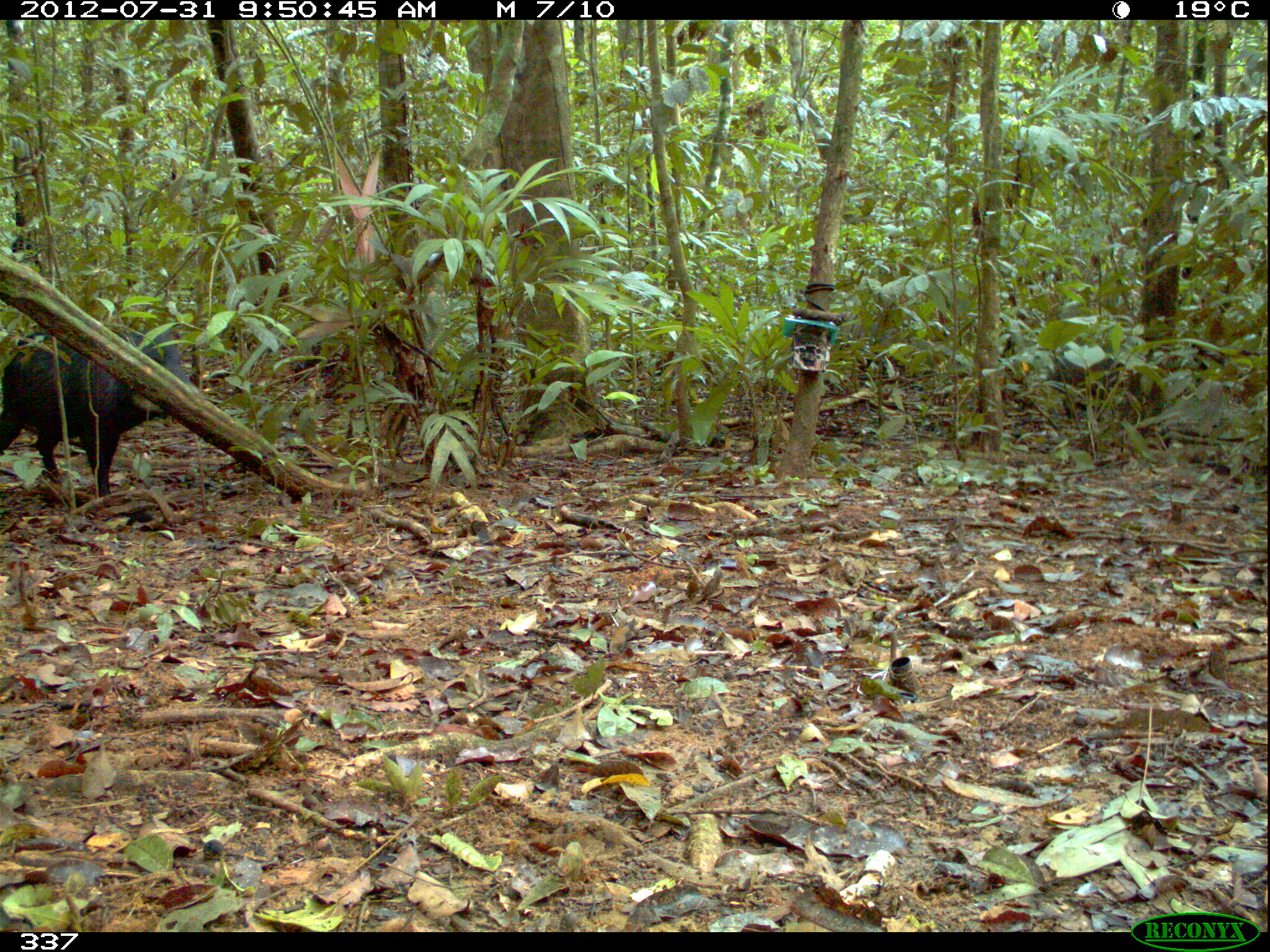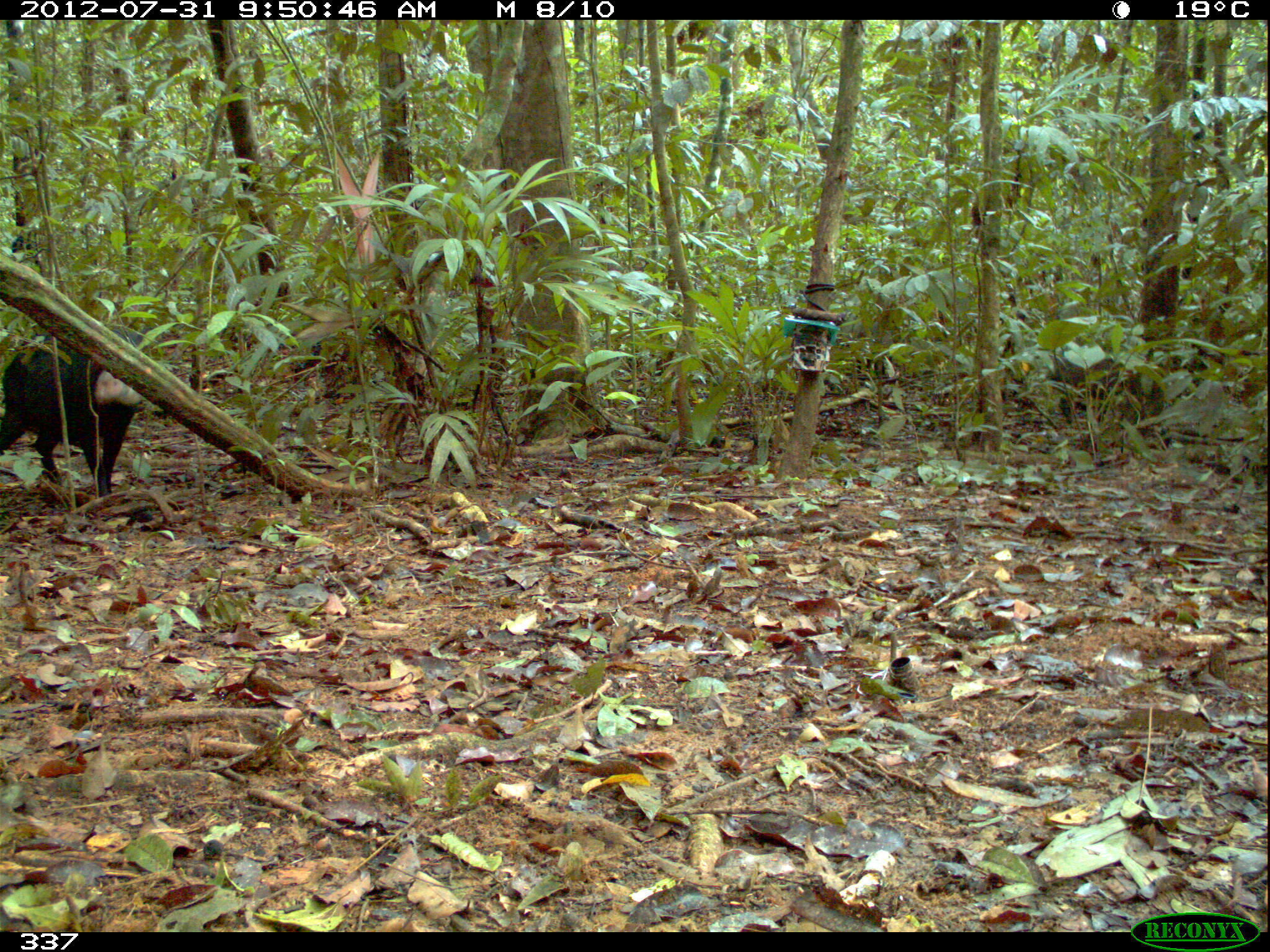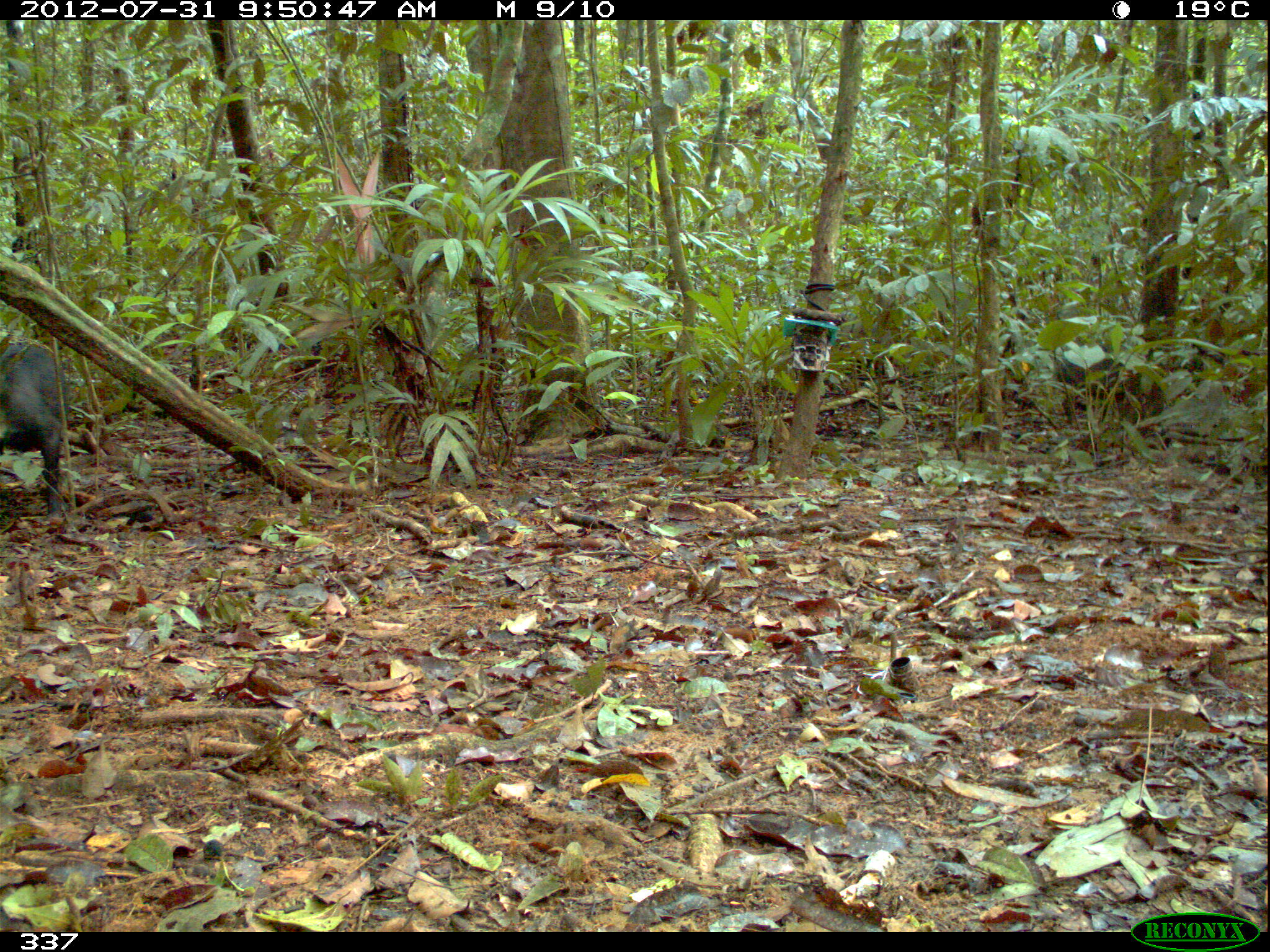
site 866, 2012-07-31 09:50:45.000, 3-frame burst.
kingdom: Animalia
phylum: Chordata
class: Mammalia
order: Artiodactyla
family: Tayassuidae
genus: Tayassu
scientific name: Tayassu pecari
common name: white-lipped peccary